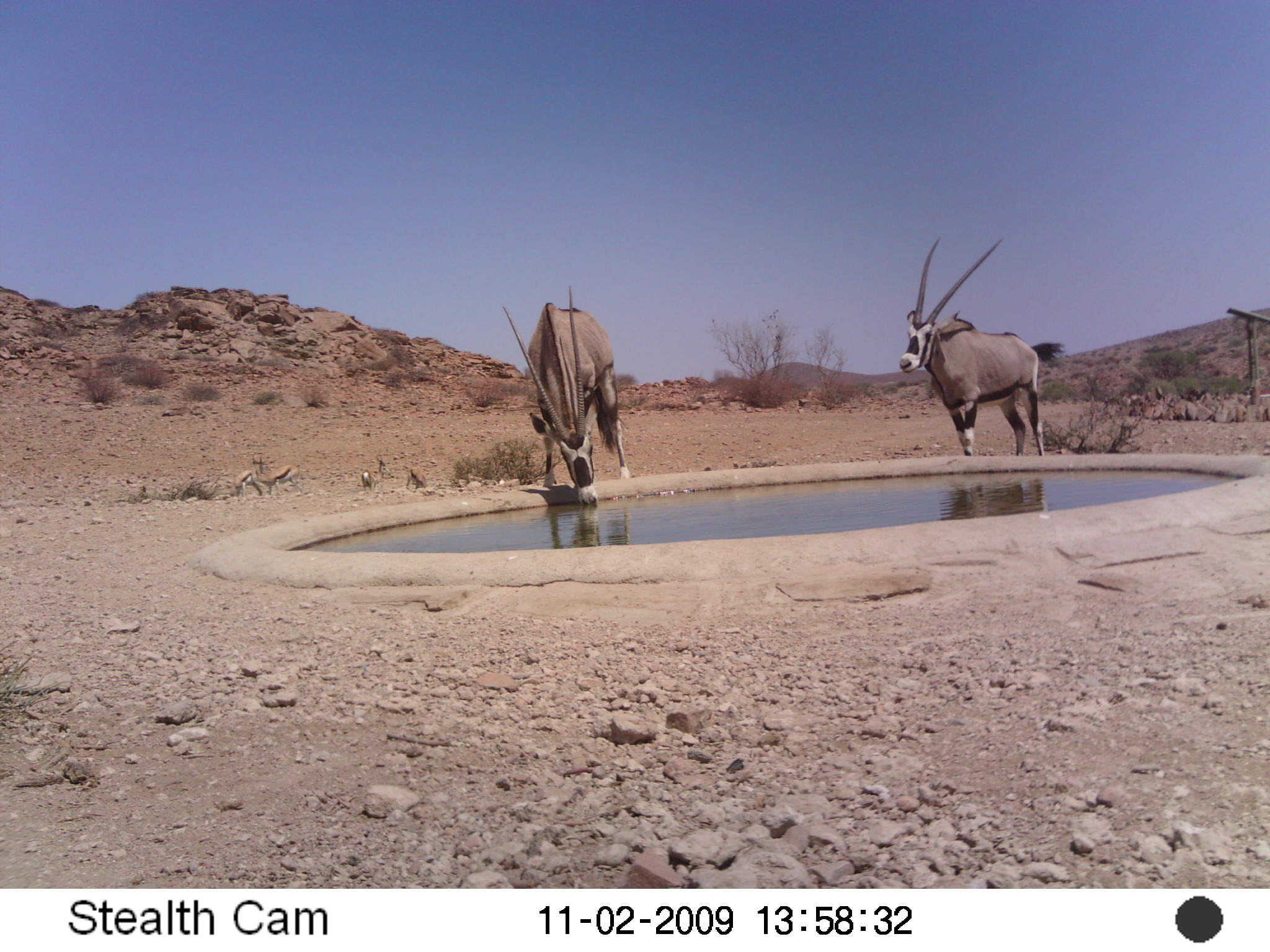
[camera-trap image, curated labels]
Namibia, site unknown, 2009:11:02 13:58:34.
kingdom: Animalia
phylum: Chordata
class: Mammalia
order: Artiodactyla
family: Bovidae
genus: Oryx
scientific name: Oryx gazella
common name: gemsbok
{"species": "Oryx gazella (gemsbok)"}